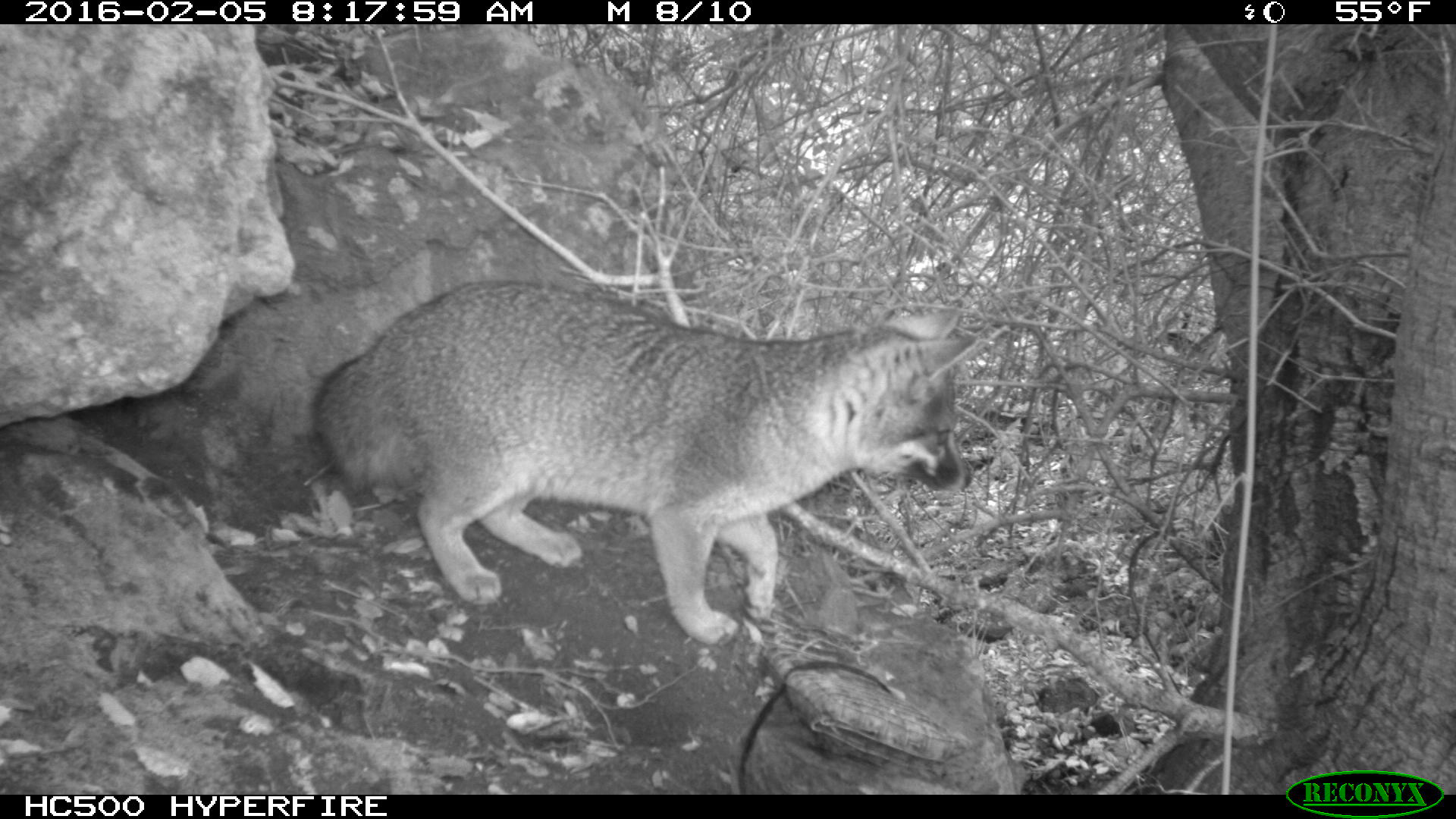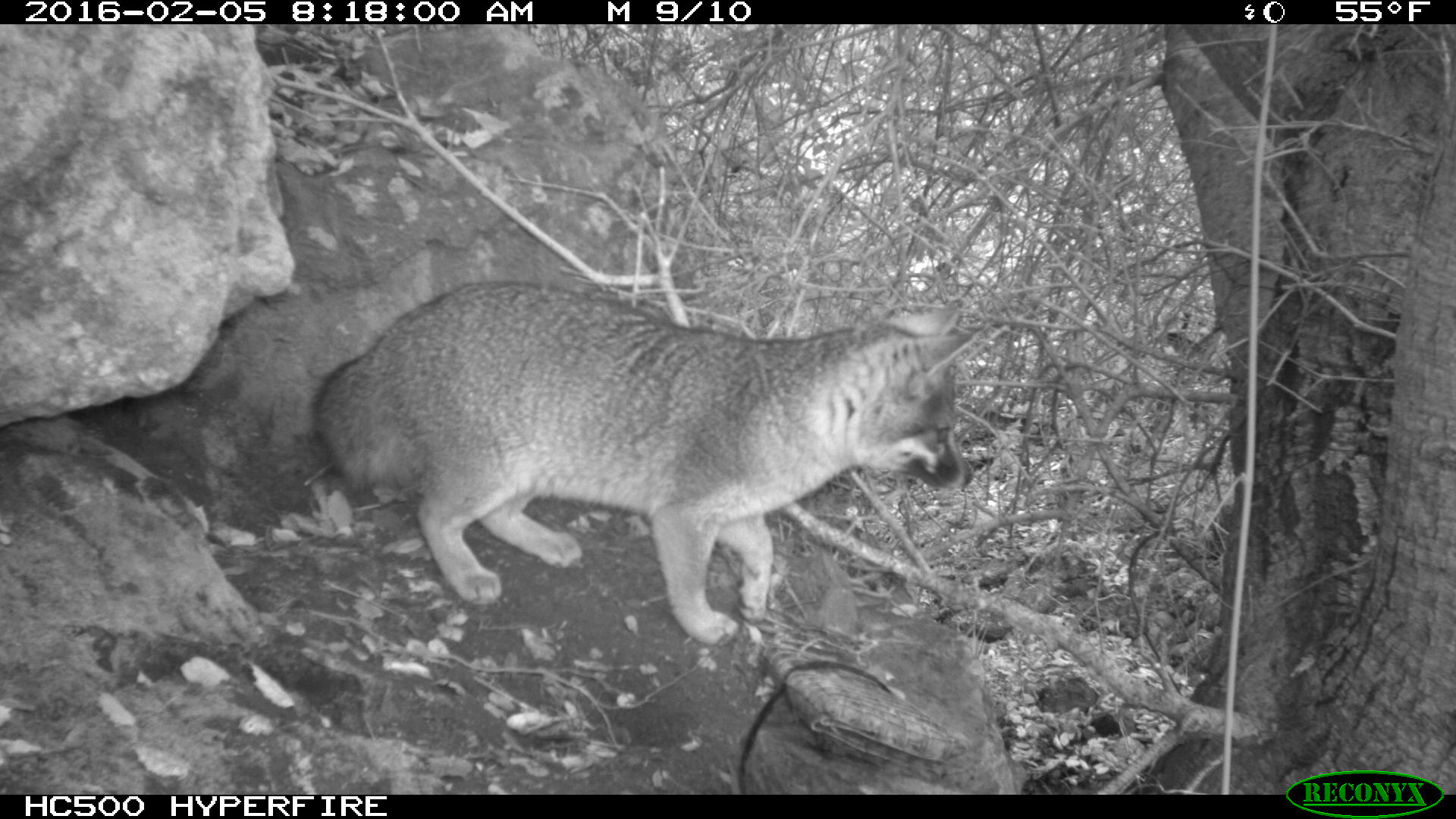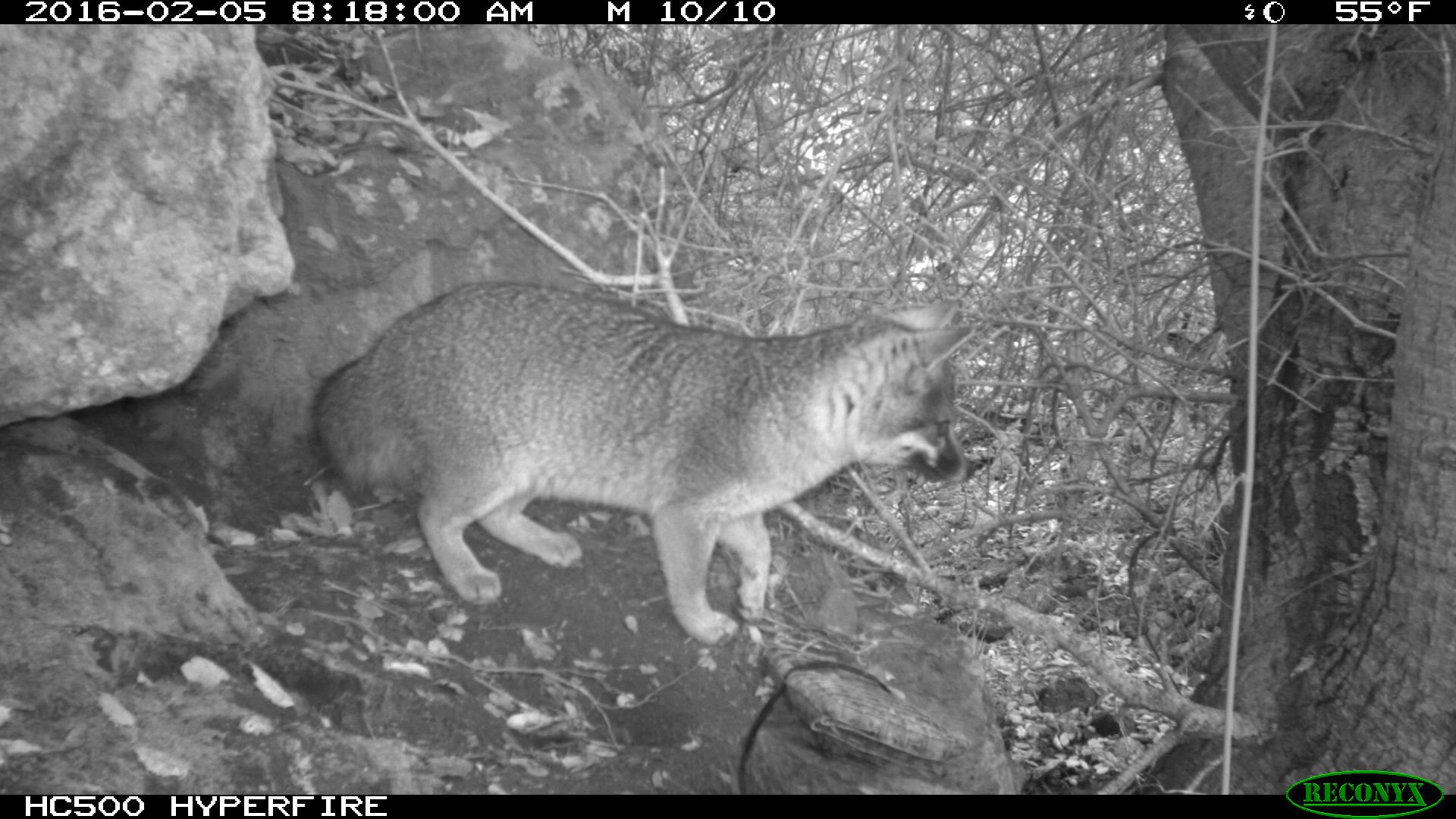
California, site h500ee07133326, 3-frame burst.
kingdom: Animalia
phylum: Chordata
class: Mammalia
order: Carnivora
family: Canidae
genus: Urocyon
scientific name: Urocyon littoralis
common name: island fox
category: fox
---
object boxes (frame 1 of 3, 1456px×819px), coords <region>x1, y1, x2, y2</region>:
fox: <region>312, 278, 971, 644</region>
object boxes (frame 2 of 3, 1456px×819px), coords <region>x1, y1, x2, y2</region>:
fox: <region>313, 280, 987, 645</region>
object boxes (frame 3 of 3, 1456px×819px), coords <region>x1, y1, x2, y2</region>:
fox: <region>308, 272, 980, 647</region>